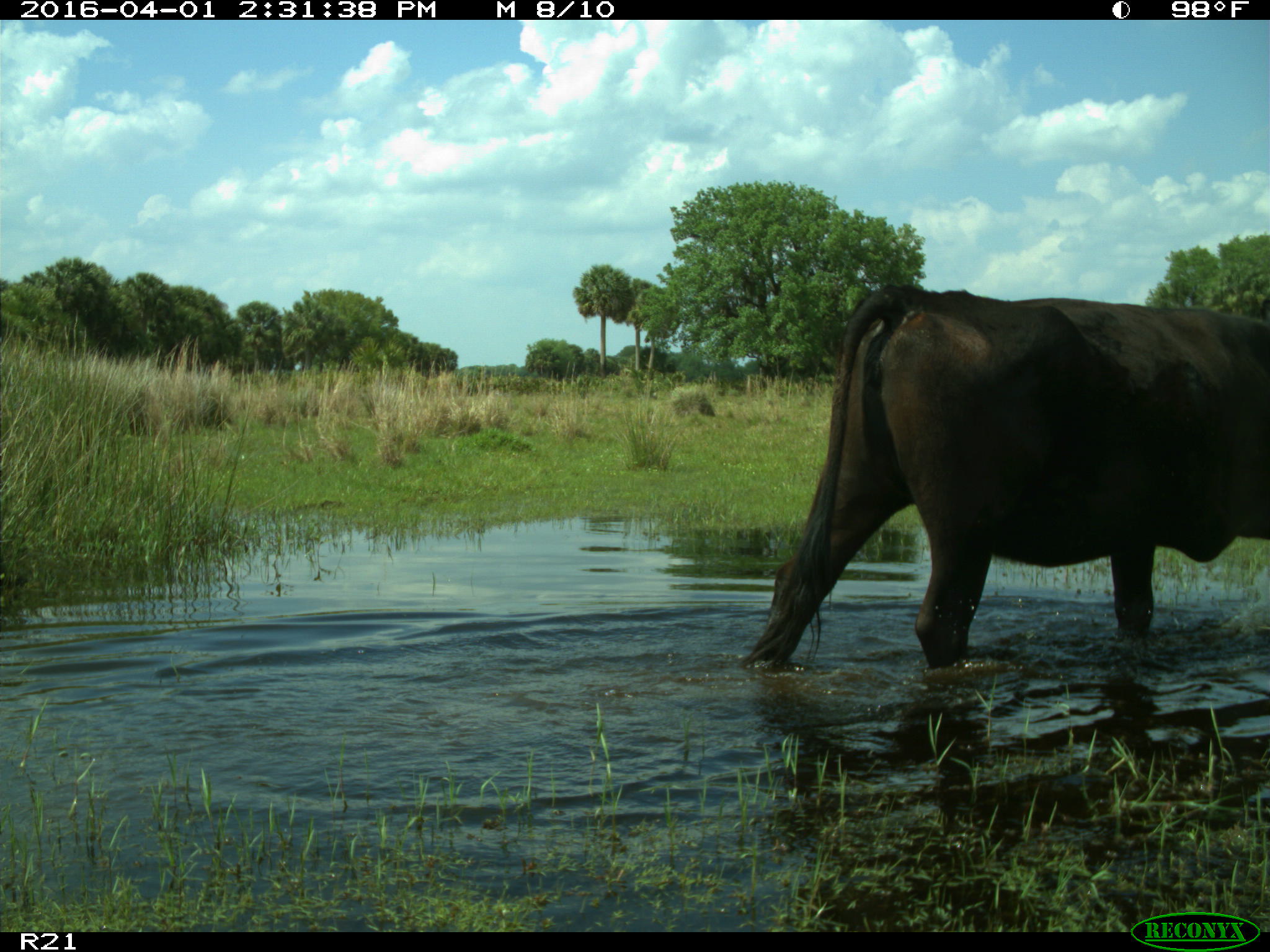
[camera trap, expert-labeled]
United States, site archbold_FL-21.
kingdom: Animalia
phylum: Chordata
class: Mammalia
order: Artiodactyla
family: Bovidae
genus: Bos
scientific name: Bos taurus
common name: domestic cow